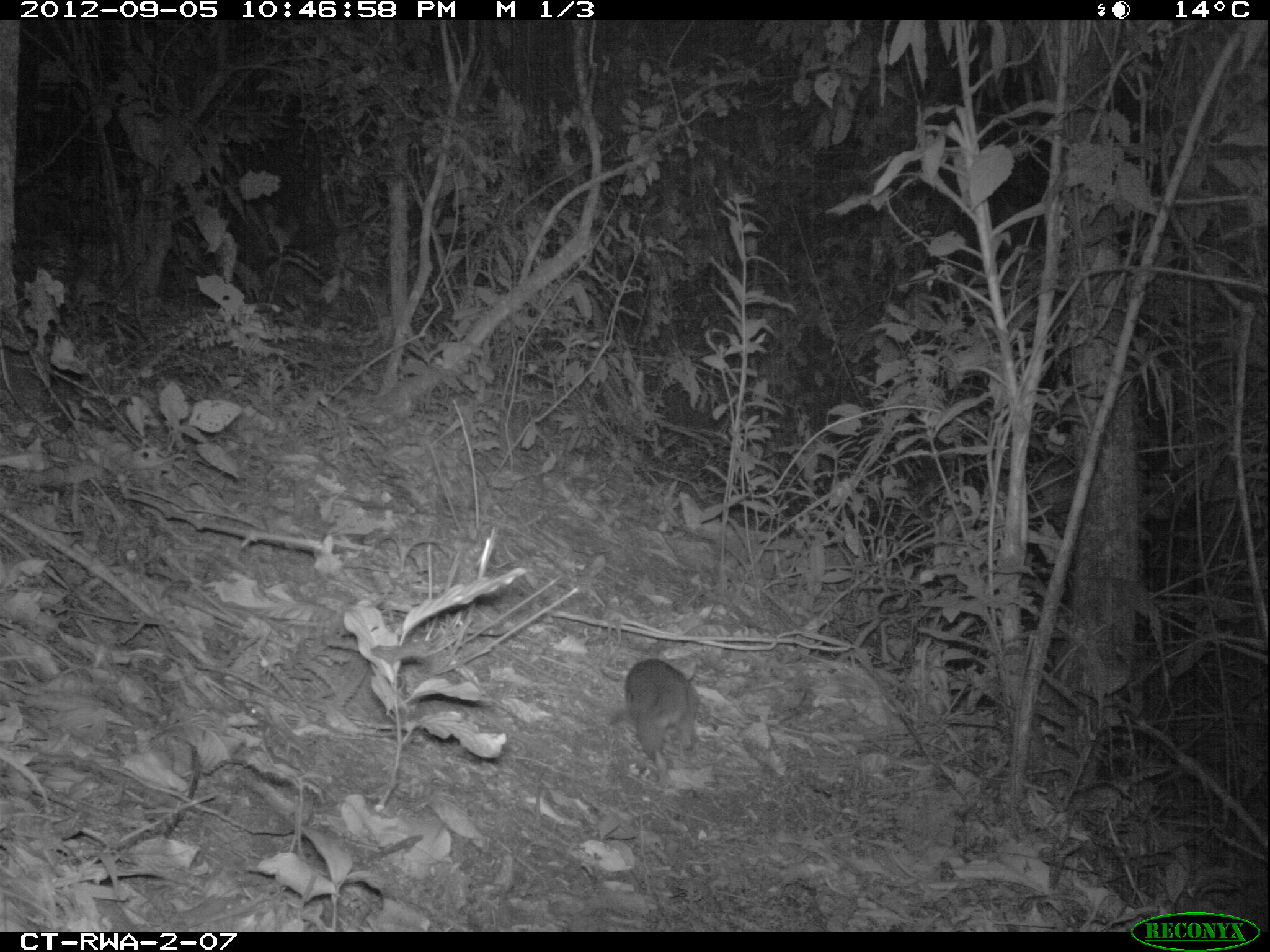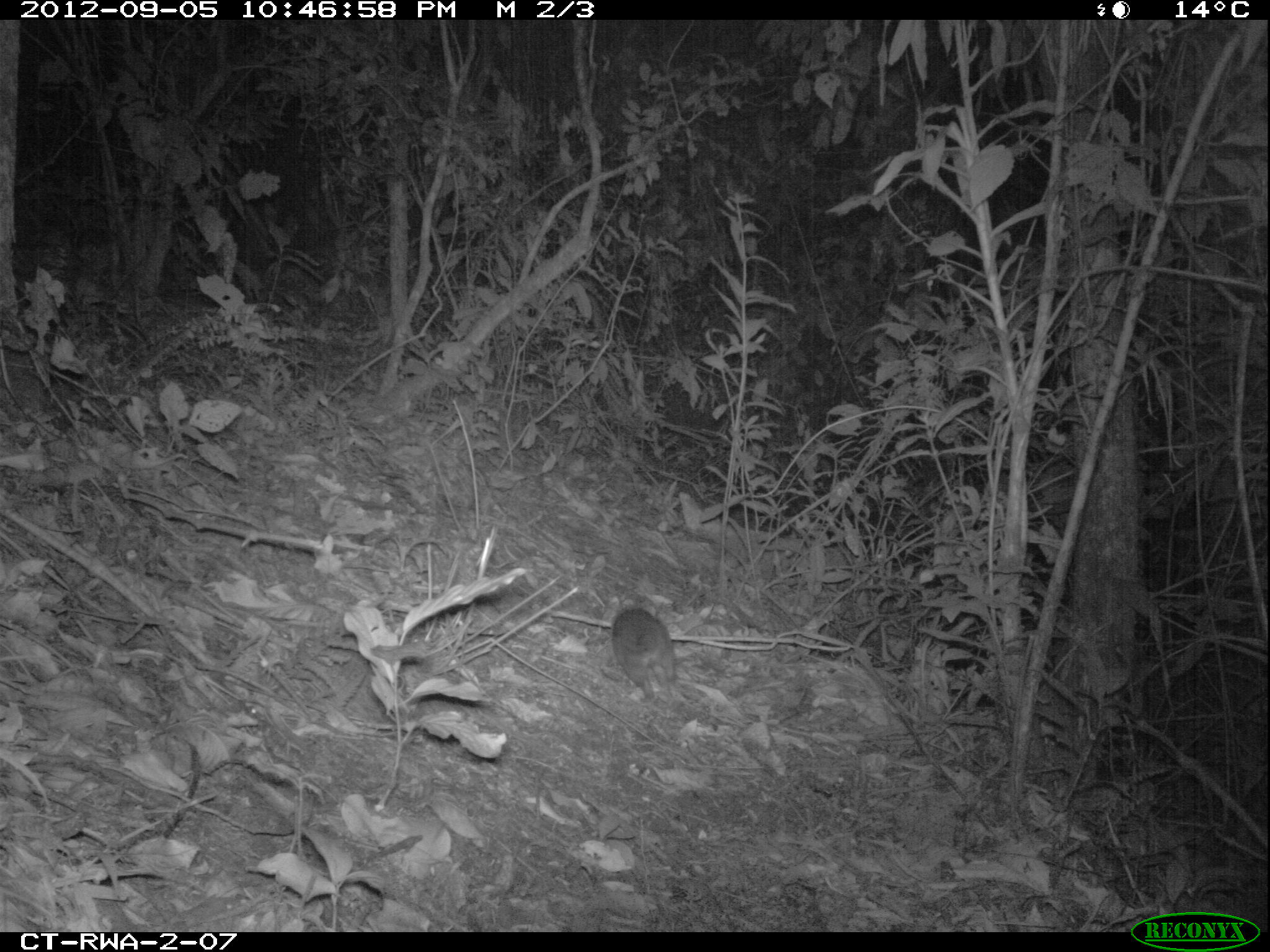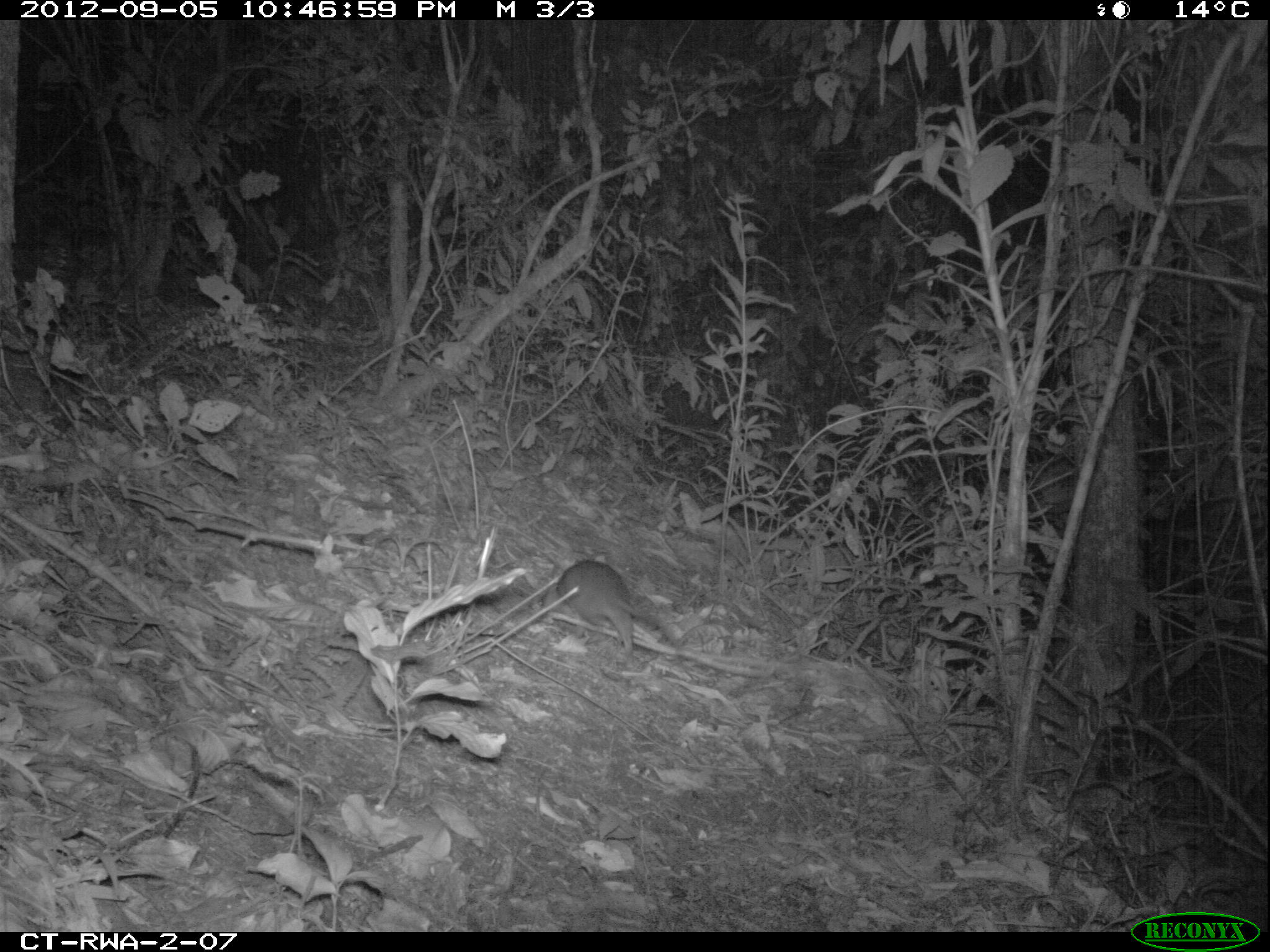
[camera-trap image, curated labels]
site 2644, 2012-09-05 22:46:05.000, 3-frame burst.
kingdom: Animalia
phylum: Chordata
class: Mammalia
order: Rodentia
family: Muridae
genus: Oenomys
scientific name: Oenomys hypoxanthus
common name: common rufous-nosed rat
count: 1